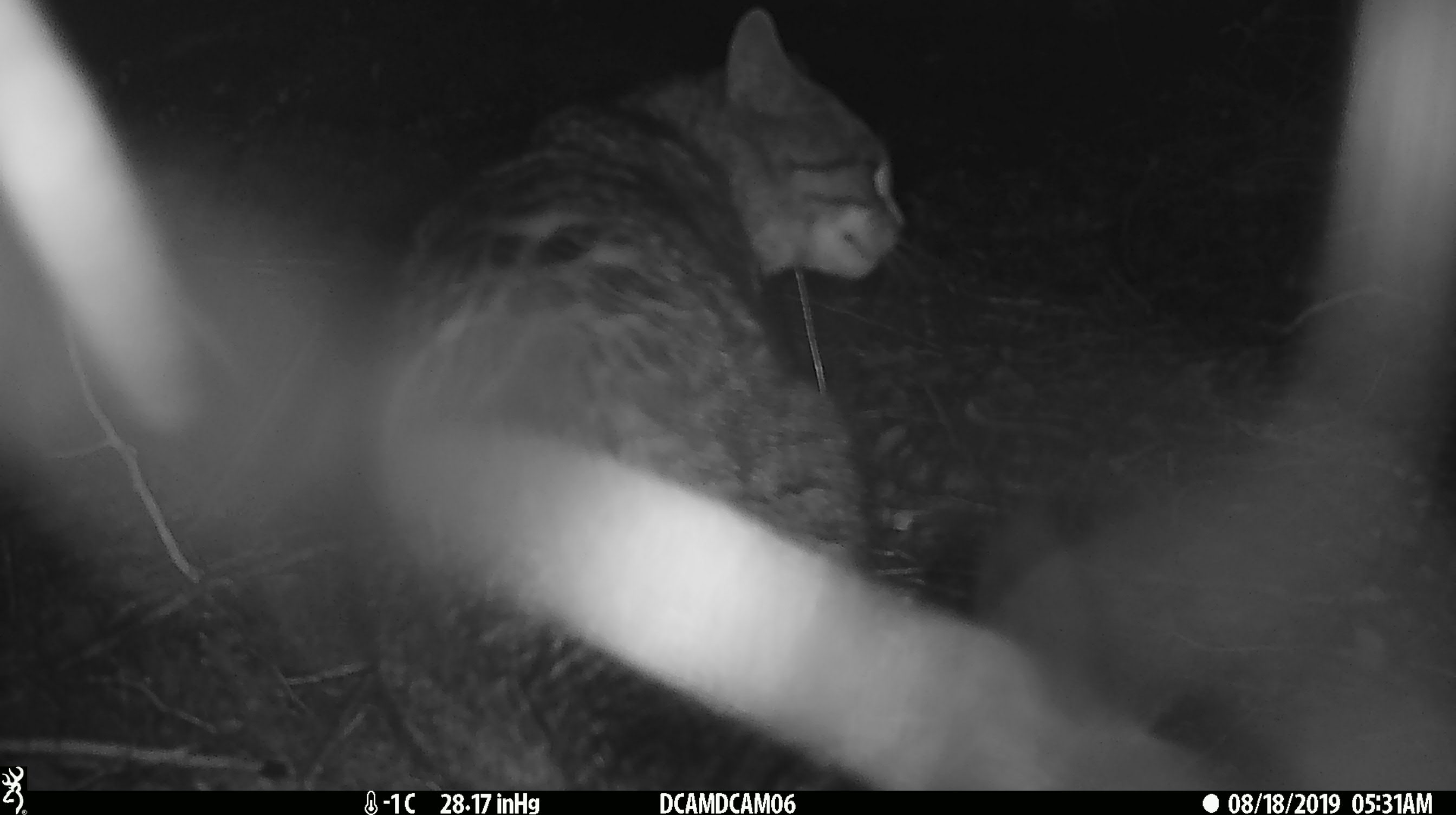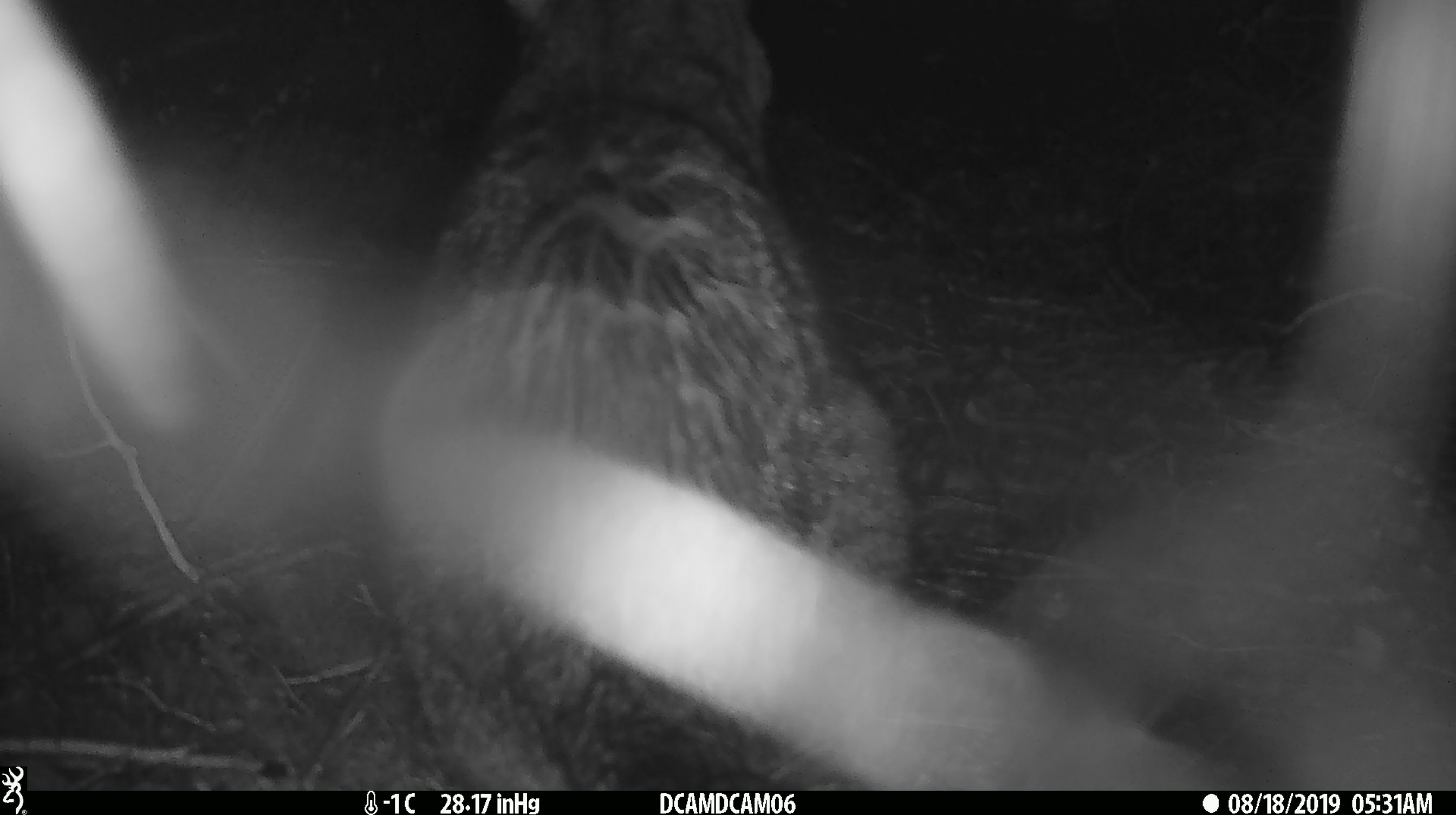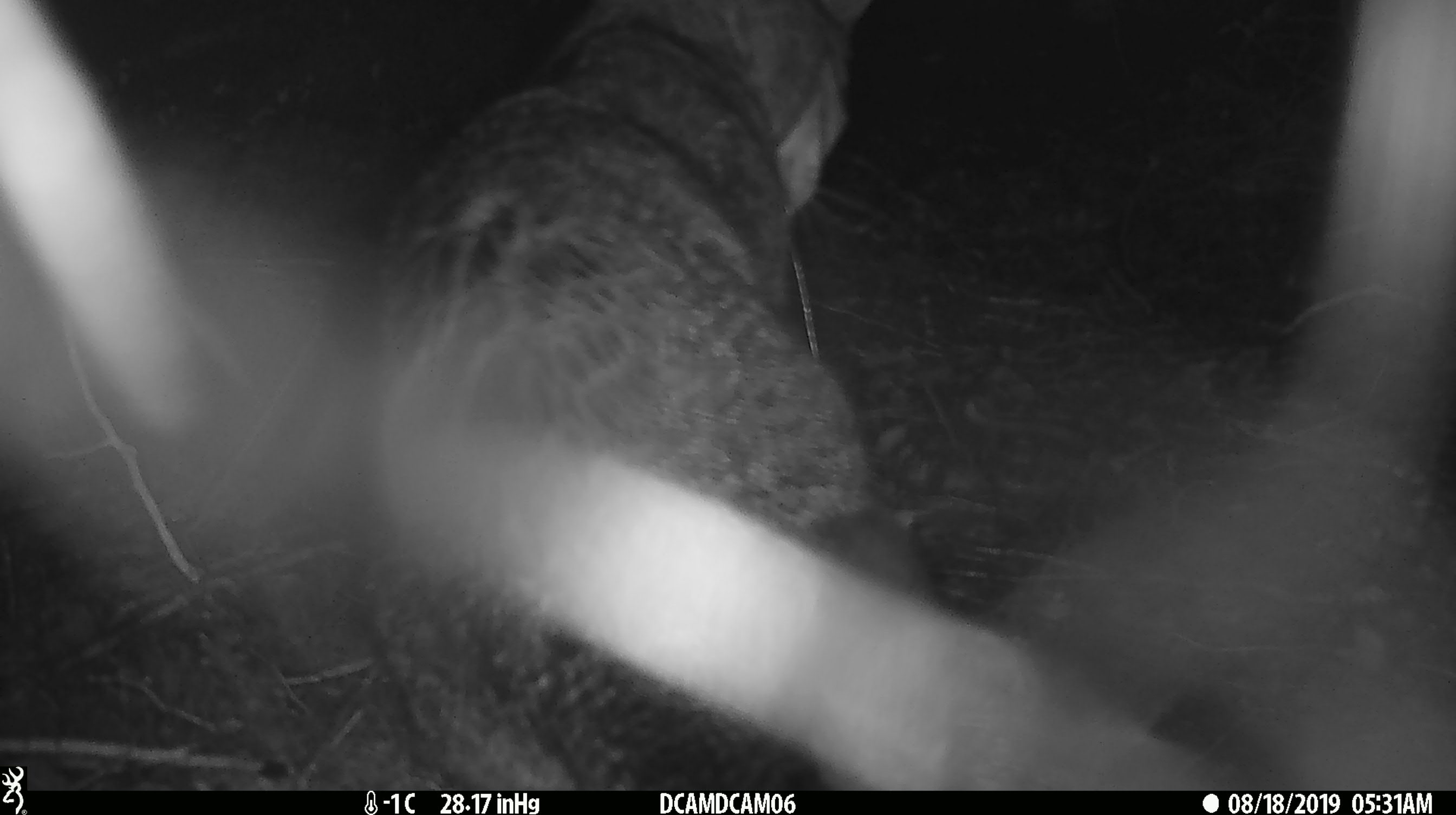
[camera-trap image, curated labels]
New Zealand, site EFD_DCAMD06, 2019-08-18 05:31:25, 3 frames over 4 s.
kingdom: Animalia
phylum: Chordata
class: Mammalia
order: Carnivora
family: Felidae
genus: Felis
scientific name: Felis catus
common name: domestic cat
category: cat